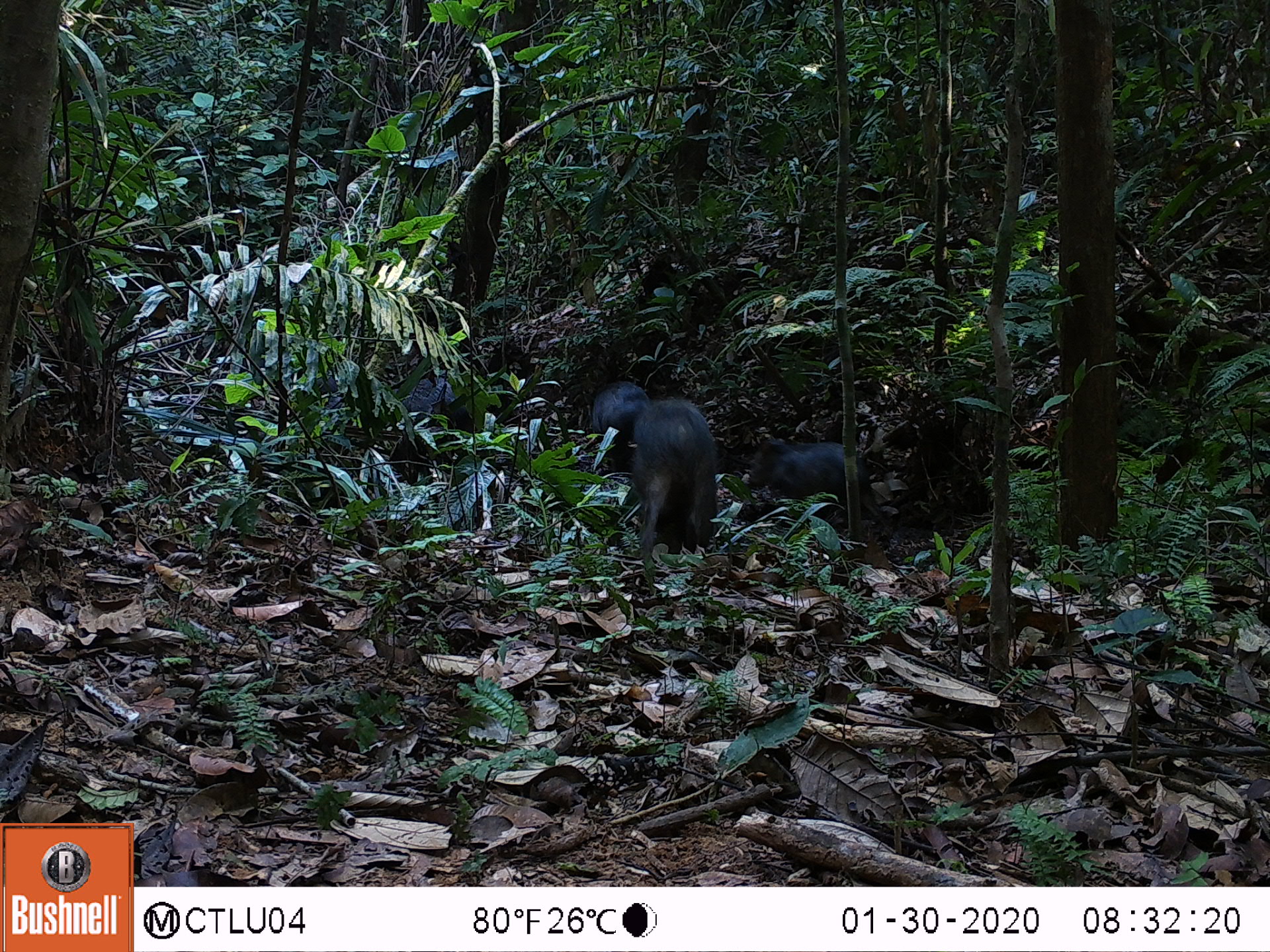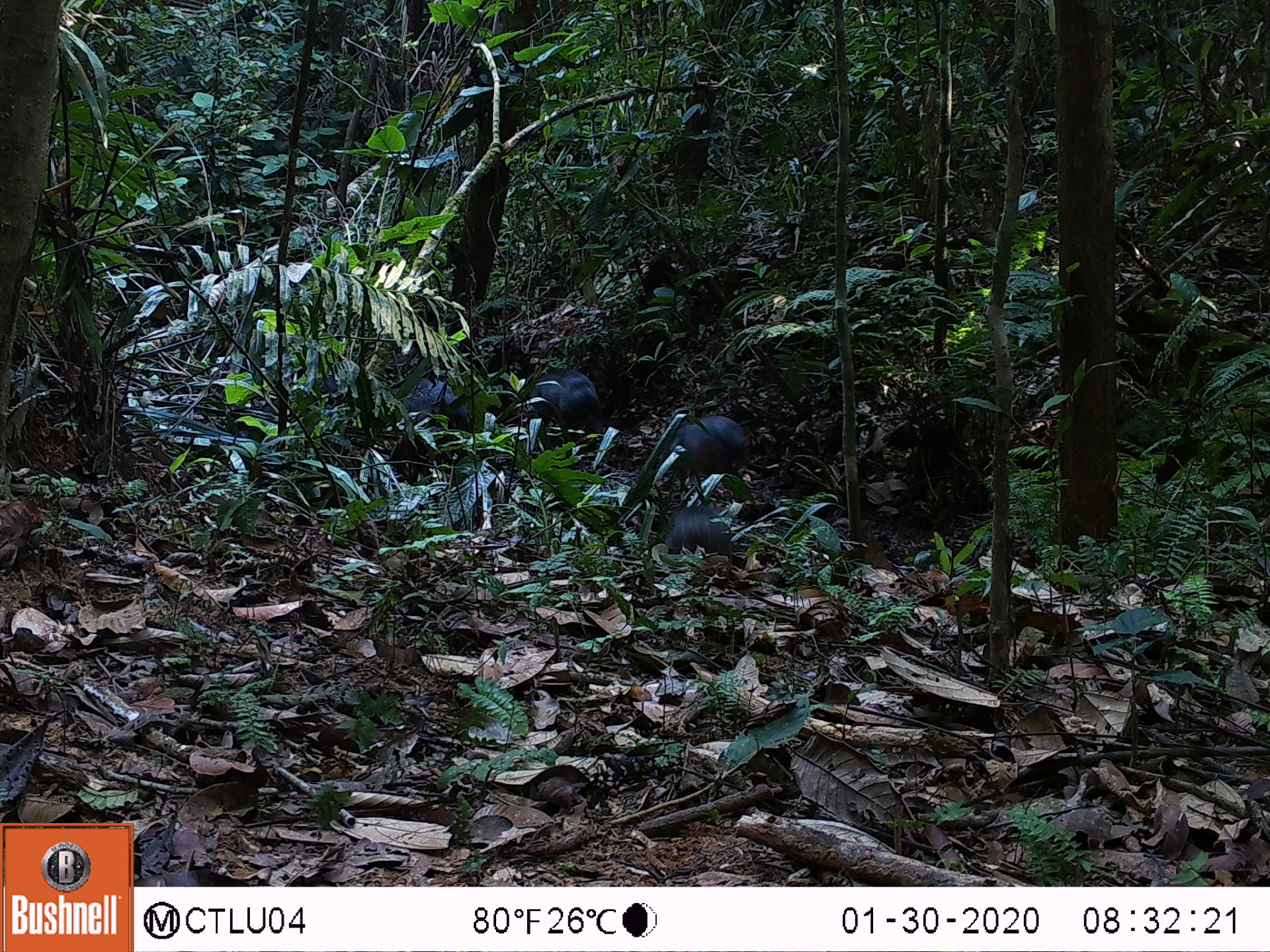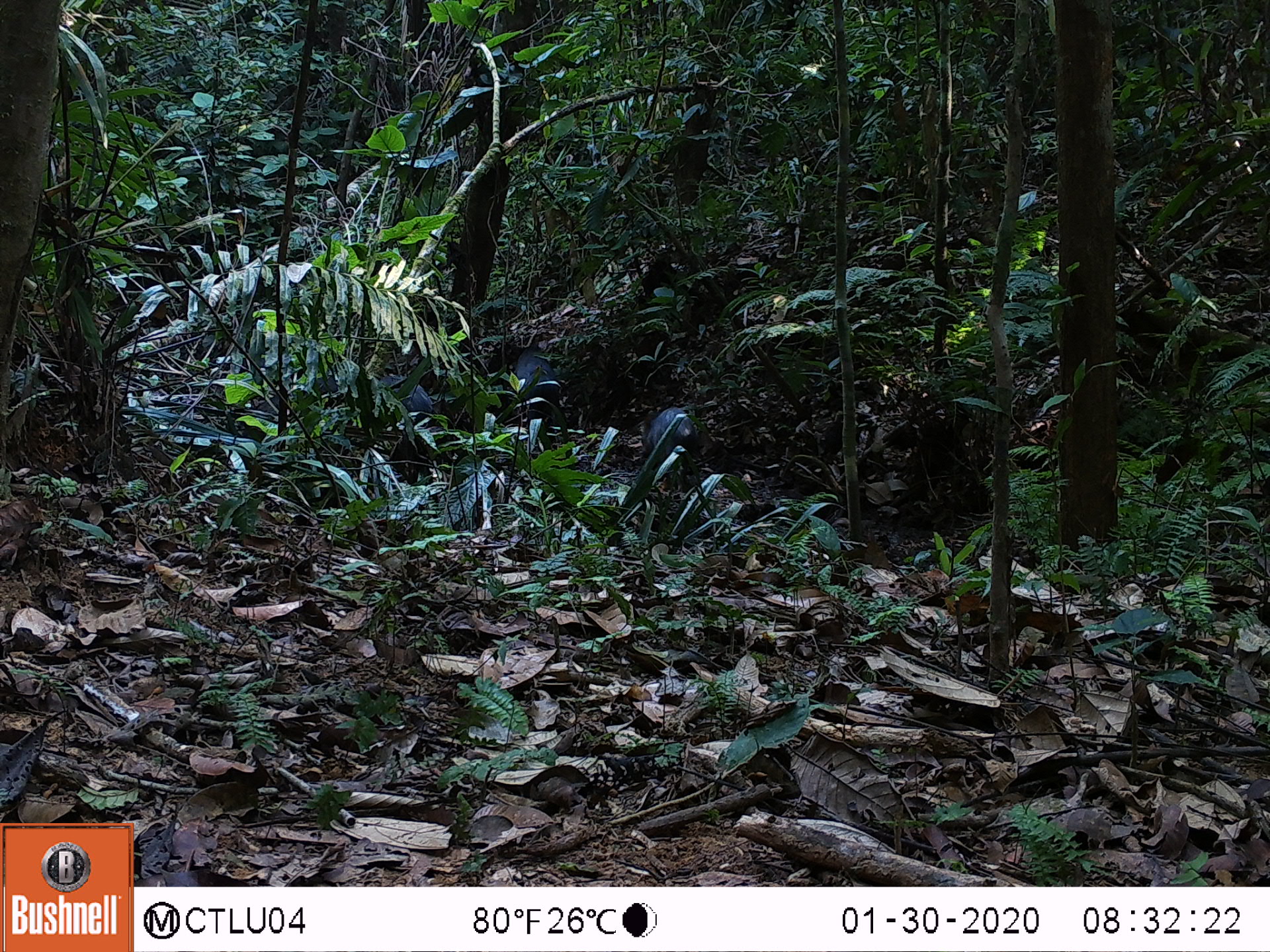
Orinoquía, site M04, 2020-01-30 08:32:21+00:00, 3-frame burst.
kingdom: Animalia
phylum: Chordata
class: Mammalia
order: Artiodactyla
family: Tayassuidae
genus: Pecari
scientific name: Pecari tajacu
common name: collared peccary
Collared peccary (Pecari tajacu).